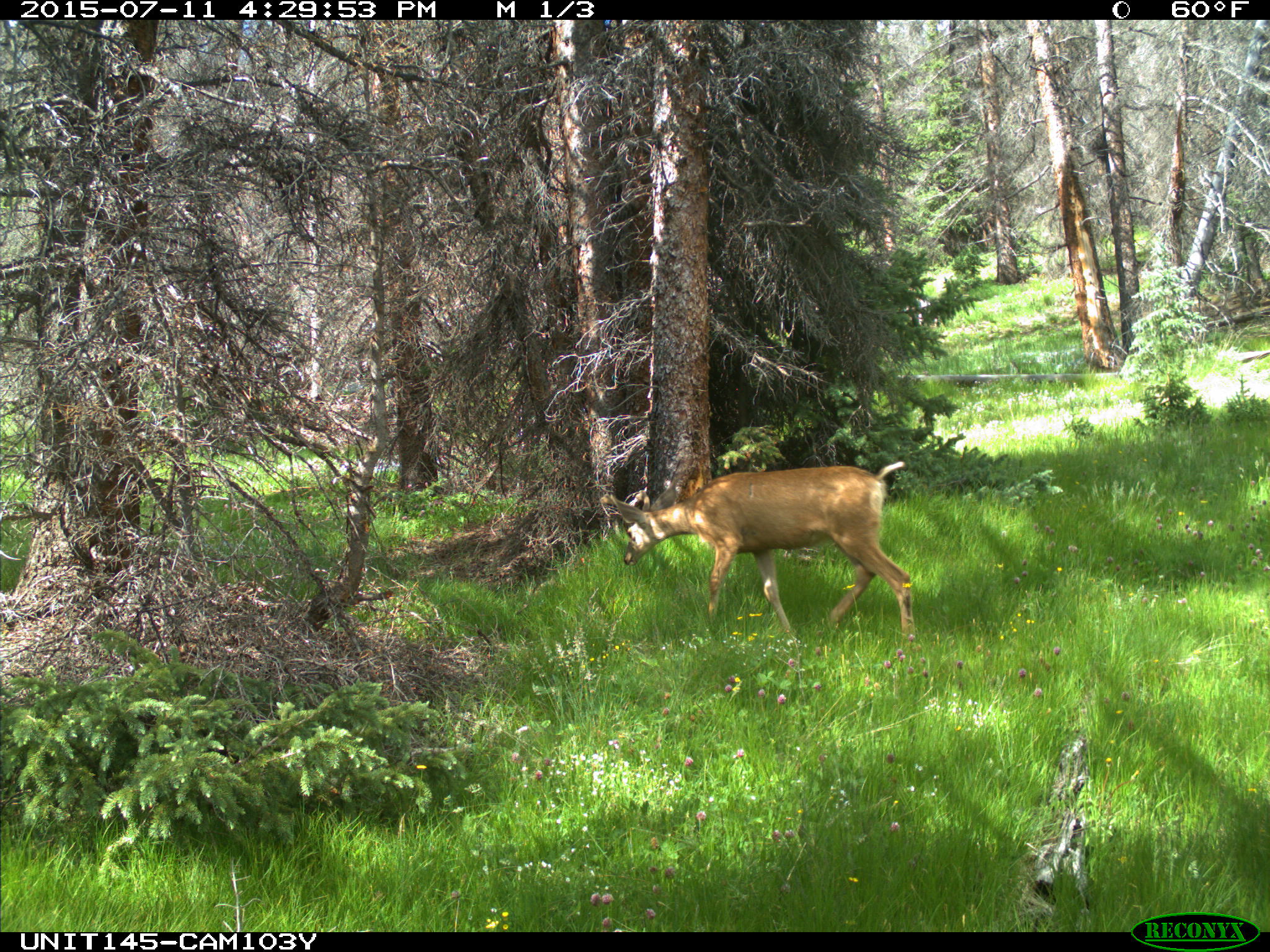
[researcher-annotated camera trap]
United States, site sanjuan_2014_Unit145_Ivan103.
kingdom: Animalia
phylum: Chordata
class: Mammalia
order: Artiodactyla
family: Cervidae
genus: Odocoileus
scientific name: Odocoileus hemionus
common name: mule deer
Odocoileus hemionus (mule deer).